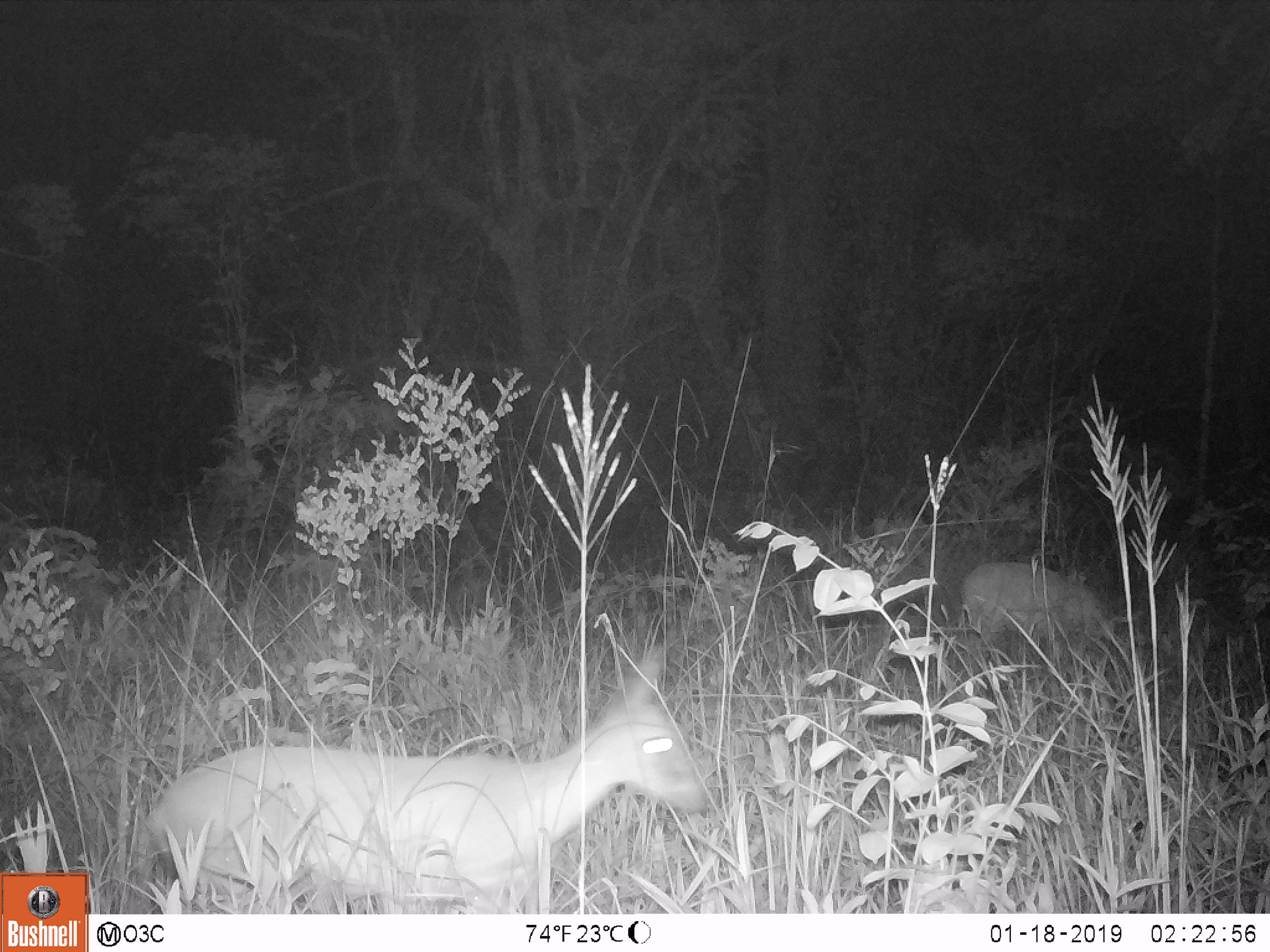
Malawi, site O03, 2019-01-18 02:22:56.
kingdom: Animalia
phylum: Chordata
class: Mammalia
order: Artiodactyla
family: Bovidae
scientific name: Antilopinae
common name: small antelope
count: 2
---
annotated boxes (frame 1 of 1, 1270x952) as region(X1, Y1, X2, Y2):
small antelope: region(147, 640, 723, 911); region(949, 553, 1125, 669)